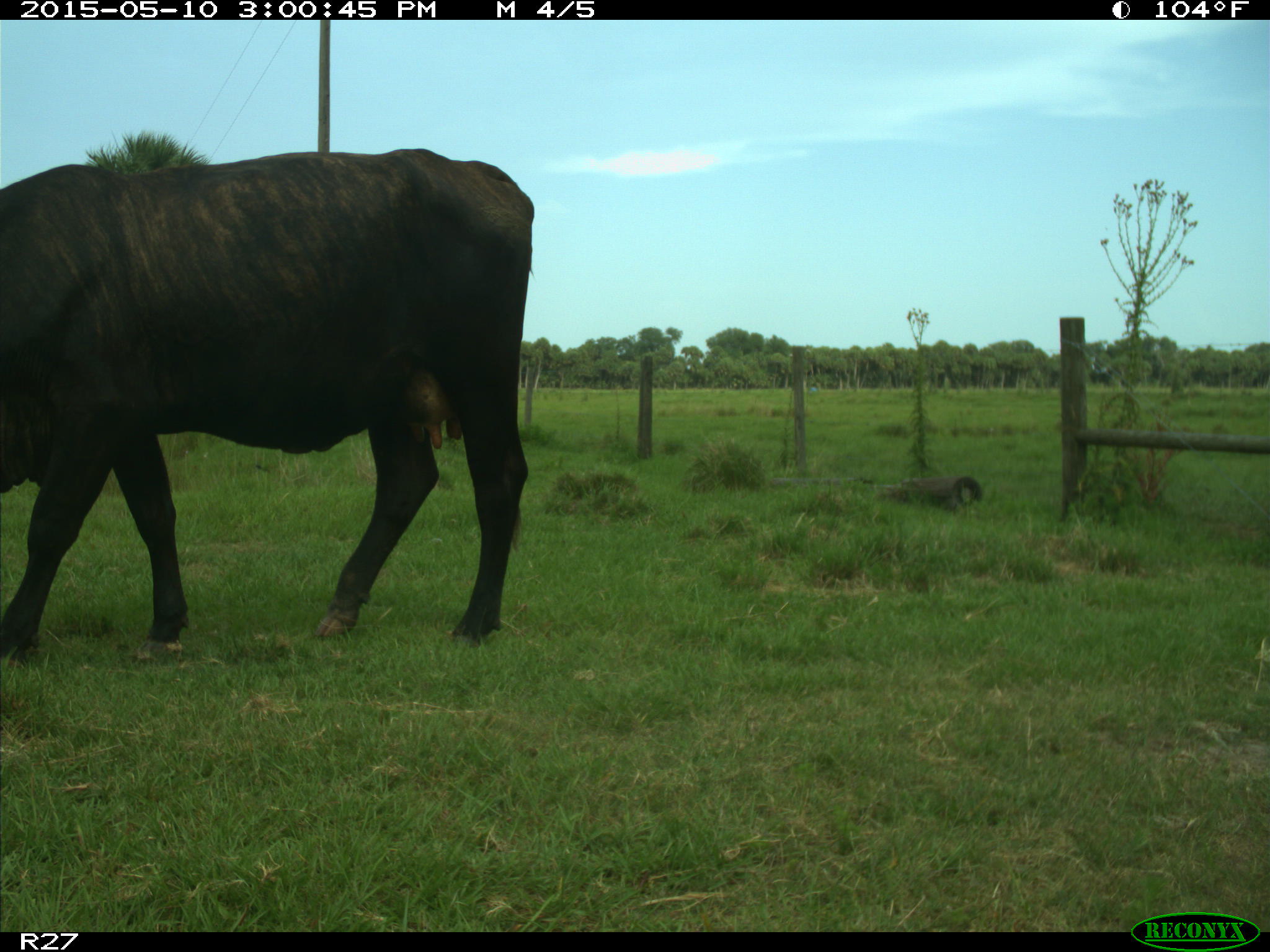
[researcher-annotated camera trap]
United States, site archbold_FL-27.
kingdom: Animalia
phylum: Chordata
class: Mammalia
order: Artiodactyla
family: Bovidae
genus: Bos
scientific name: Bos taurus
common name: domestic cow